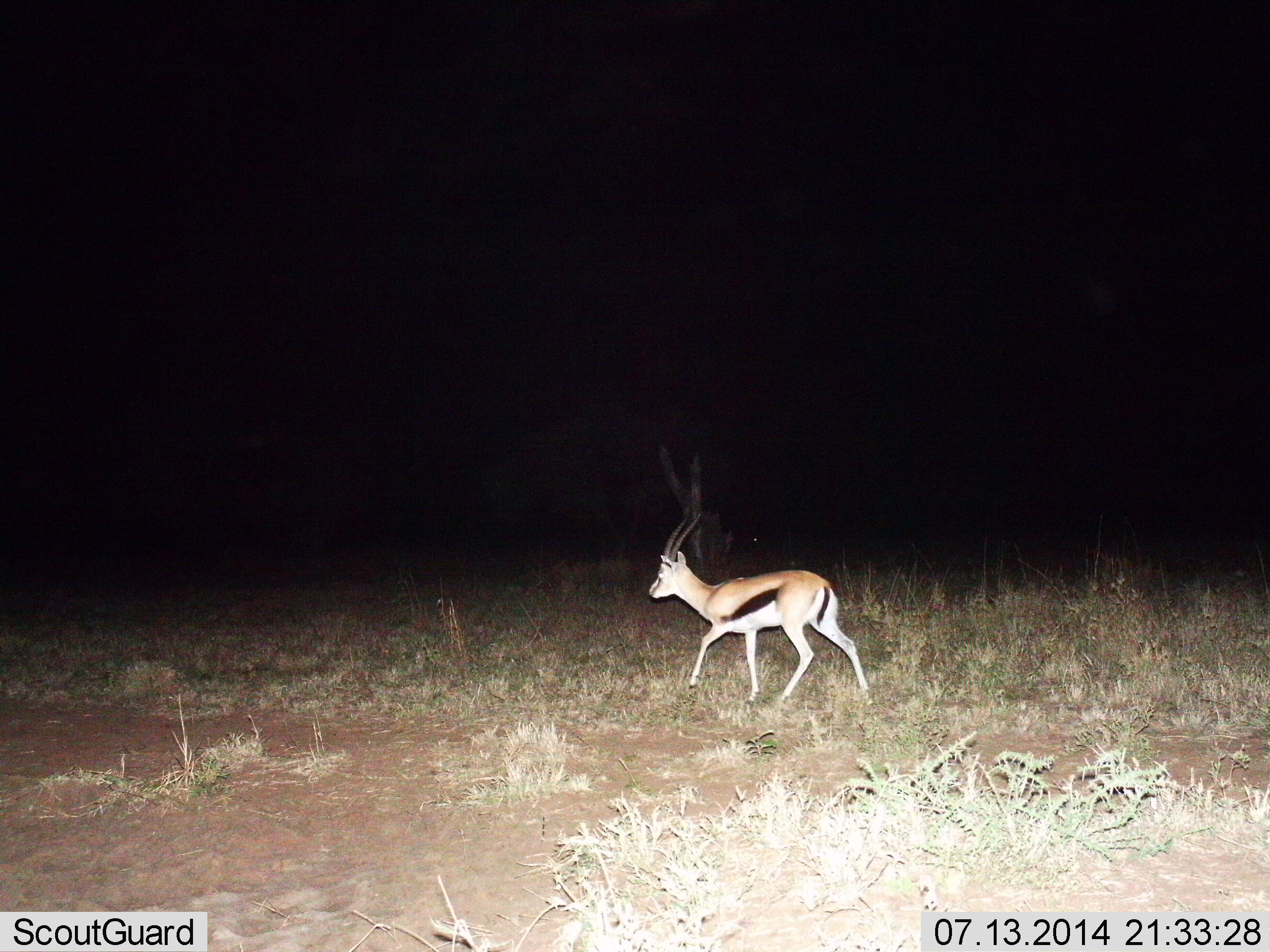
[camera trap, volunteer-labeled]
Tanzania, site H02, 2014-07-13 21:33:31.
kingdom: Animalia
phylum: Chordata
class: Mammalia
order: Artiodactyla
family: Bovidae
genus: Eudorcas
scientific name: Eudorcas thomsonii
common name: thomson's gazelle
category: gazellethomsons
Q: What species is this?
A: Gazellethomsons (thomson's gazelle) (Eudorcas thomsonii).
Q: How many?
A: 1.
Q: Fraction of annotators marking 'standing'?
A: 10%.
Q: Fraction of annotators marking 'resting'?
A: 0%.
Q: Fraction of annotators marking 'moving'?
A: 90%.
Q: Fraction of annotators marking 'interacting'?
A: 0%.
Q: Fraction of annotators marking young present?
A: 0%.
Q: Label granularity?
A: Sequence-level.